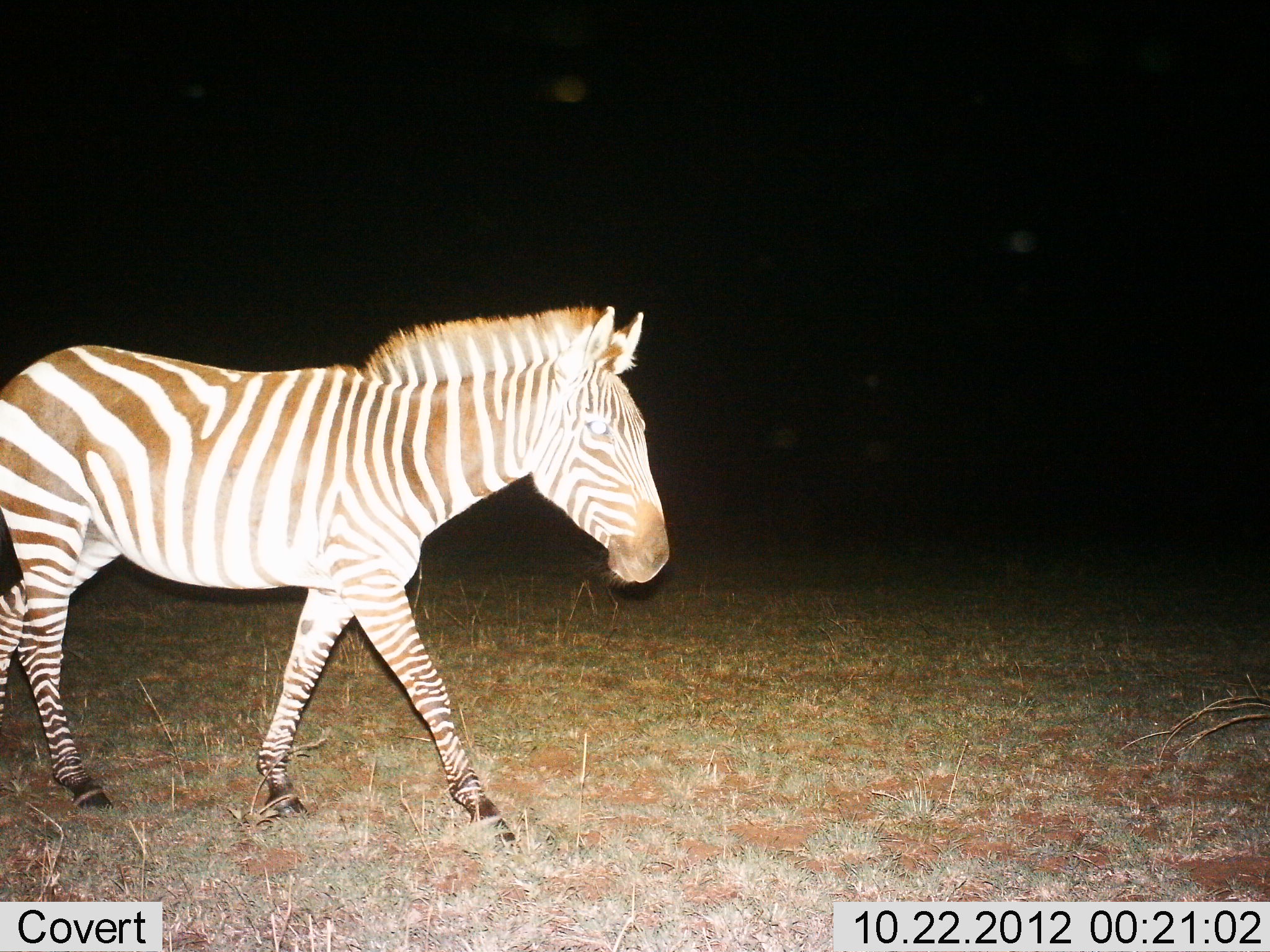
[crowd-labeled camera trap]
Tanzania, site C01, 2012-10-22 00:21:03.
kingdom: Animalia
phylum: Chordata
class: Mammalia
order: Perissodactyla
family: Equidae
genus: Equus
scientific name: Equus quagga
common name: plains zebra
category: zebra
Zebra (plains zebra) (Equus quagga), count 1. Behavior (volunteer vote fractions): standing 10%, resting 0%, moving 90%, interacting 0%. Young present (vote fraction): 0%. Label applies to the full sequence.